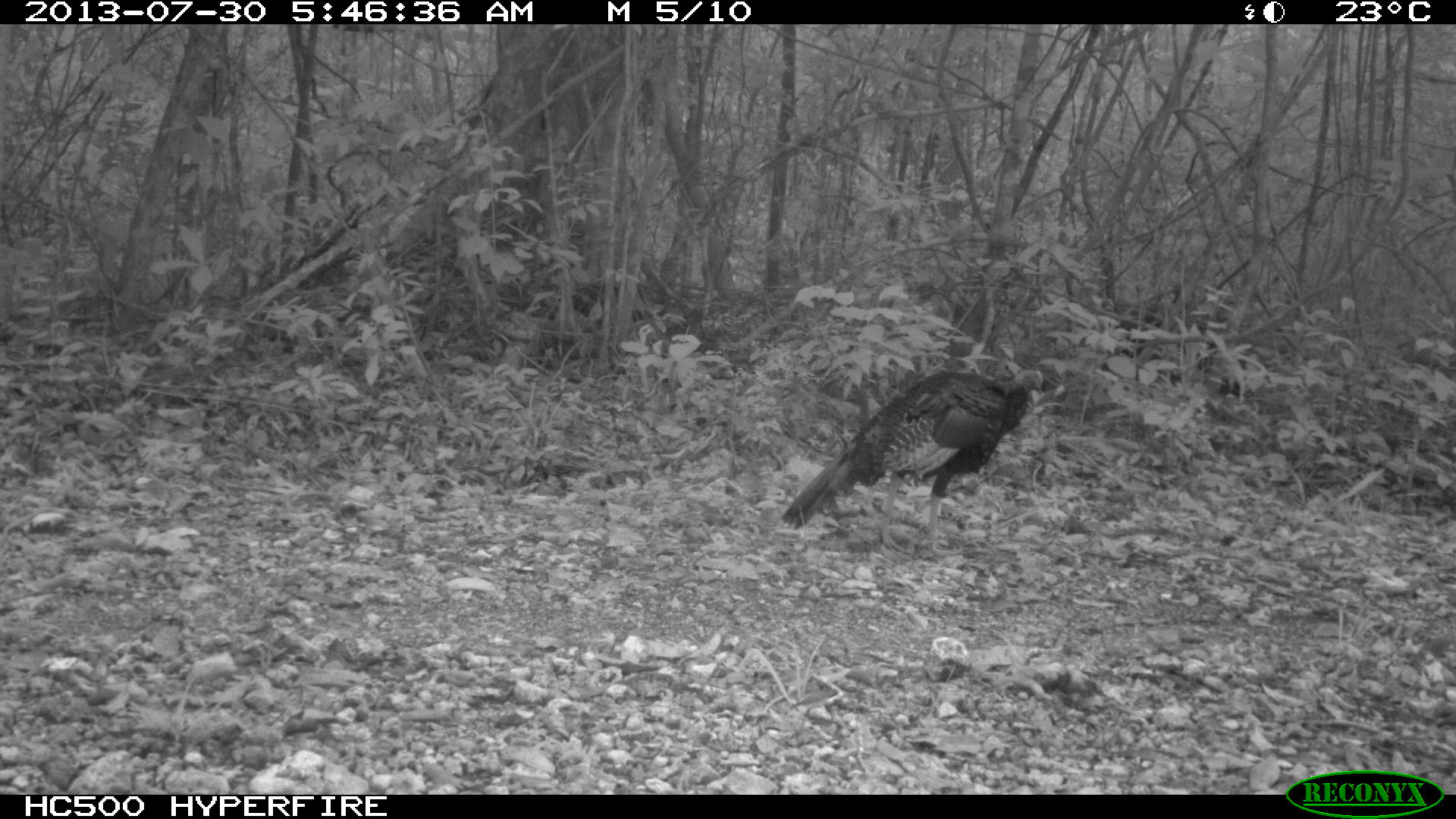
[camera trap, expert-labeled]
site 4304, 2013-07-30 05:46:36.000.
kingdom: Animalia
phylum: Chordata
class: Aves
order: Galliformes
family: Phasianidae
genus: Meleagris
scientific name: Meleagris ocellata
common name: ocellated turkey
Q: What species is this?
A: Meleagris ocellata (ocellated turkey).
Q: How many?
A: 2.